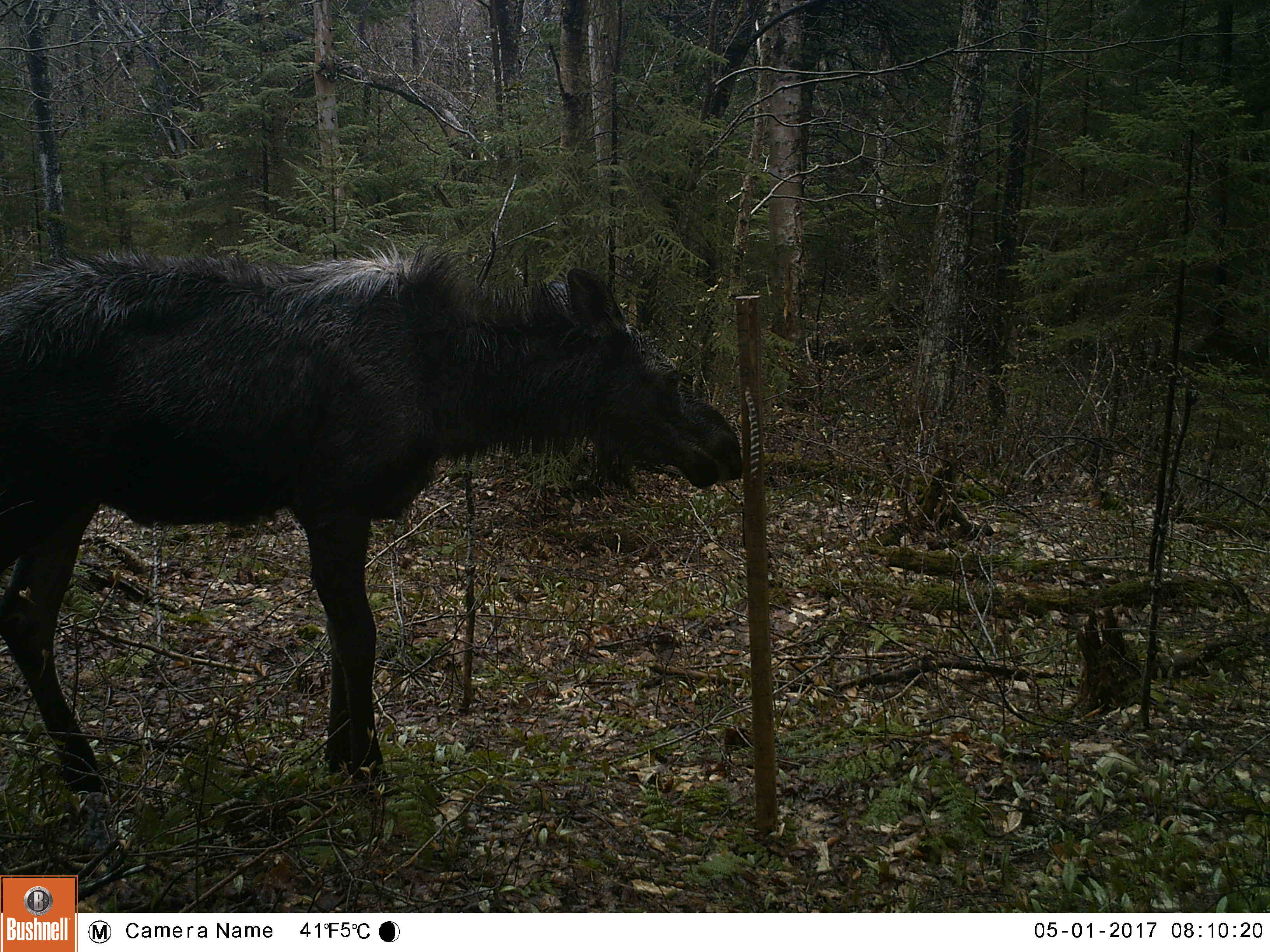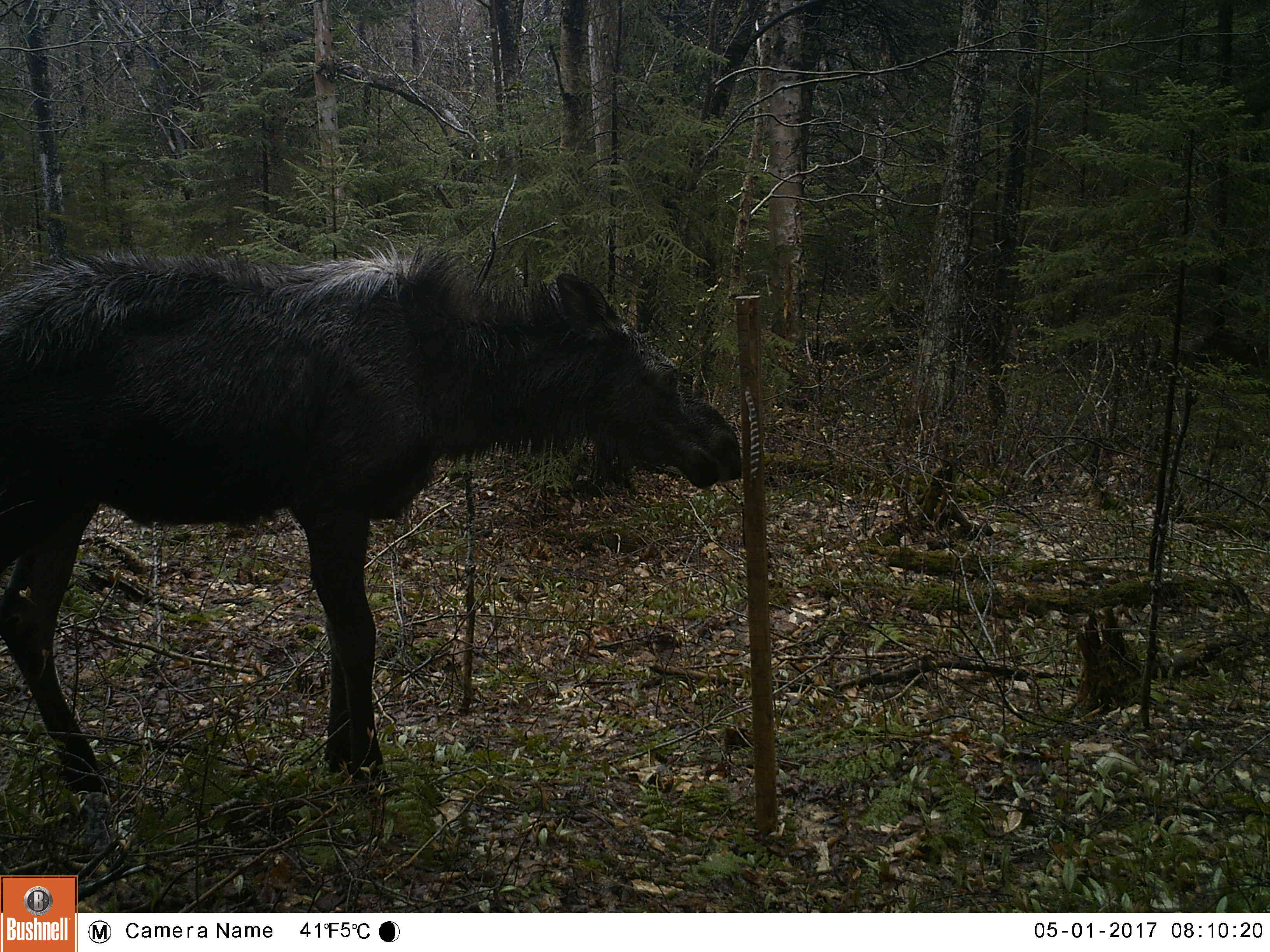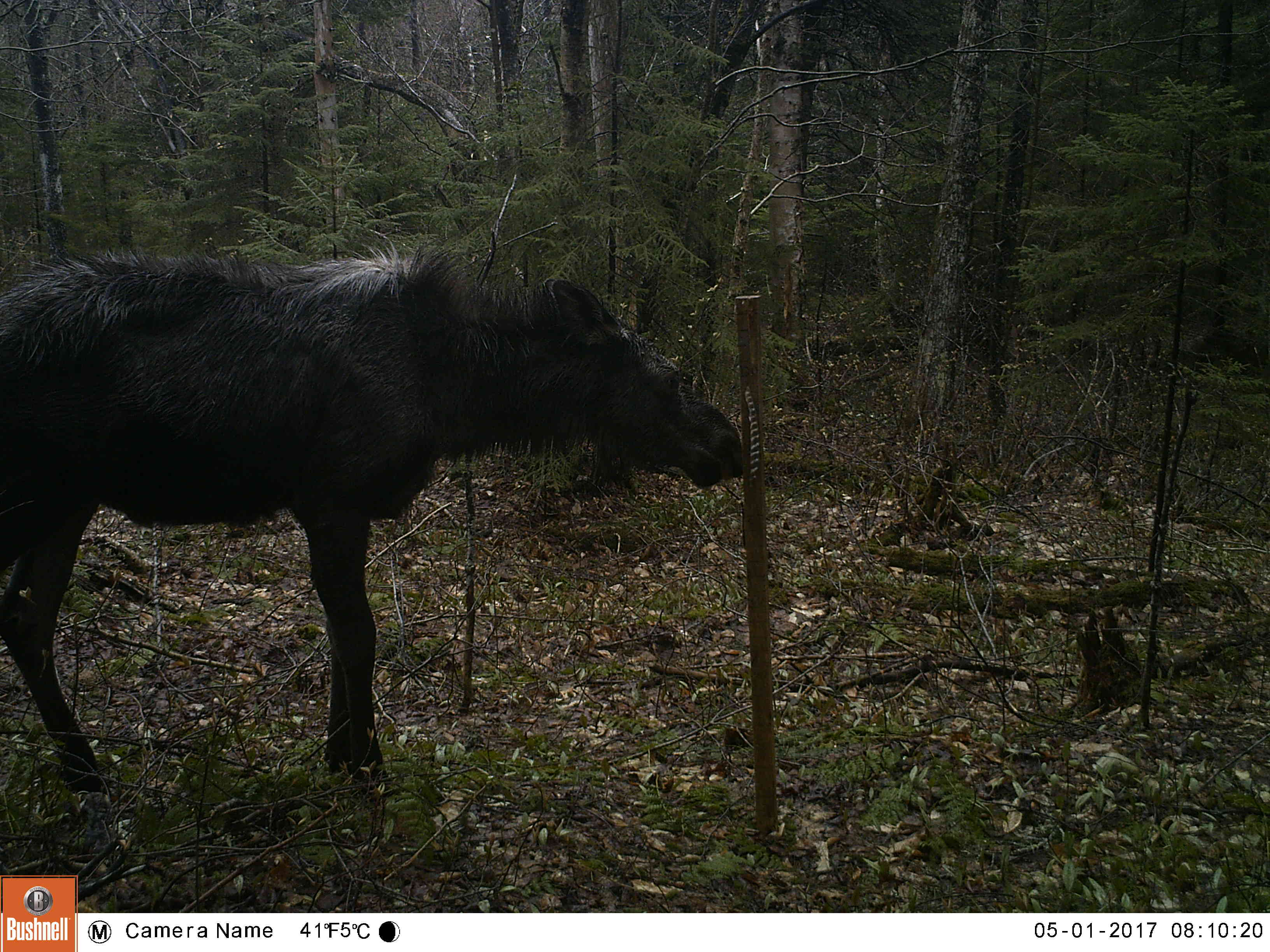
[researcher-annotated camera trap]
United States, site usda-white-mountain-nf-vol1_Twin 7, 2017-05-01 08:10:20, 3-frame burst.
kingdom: Animalia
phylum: Chordata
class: Mammalia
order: Artiodactyla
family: Cervidae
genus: Alces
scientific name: Alces alces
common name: moose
Moose (Alces alces).